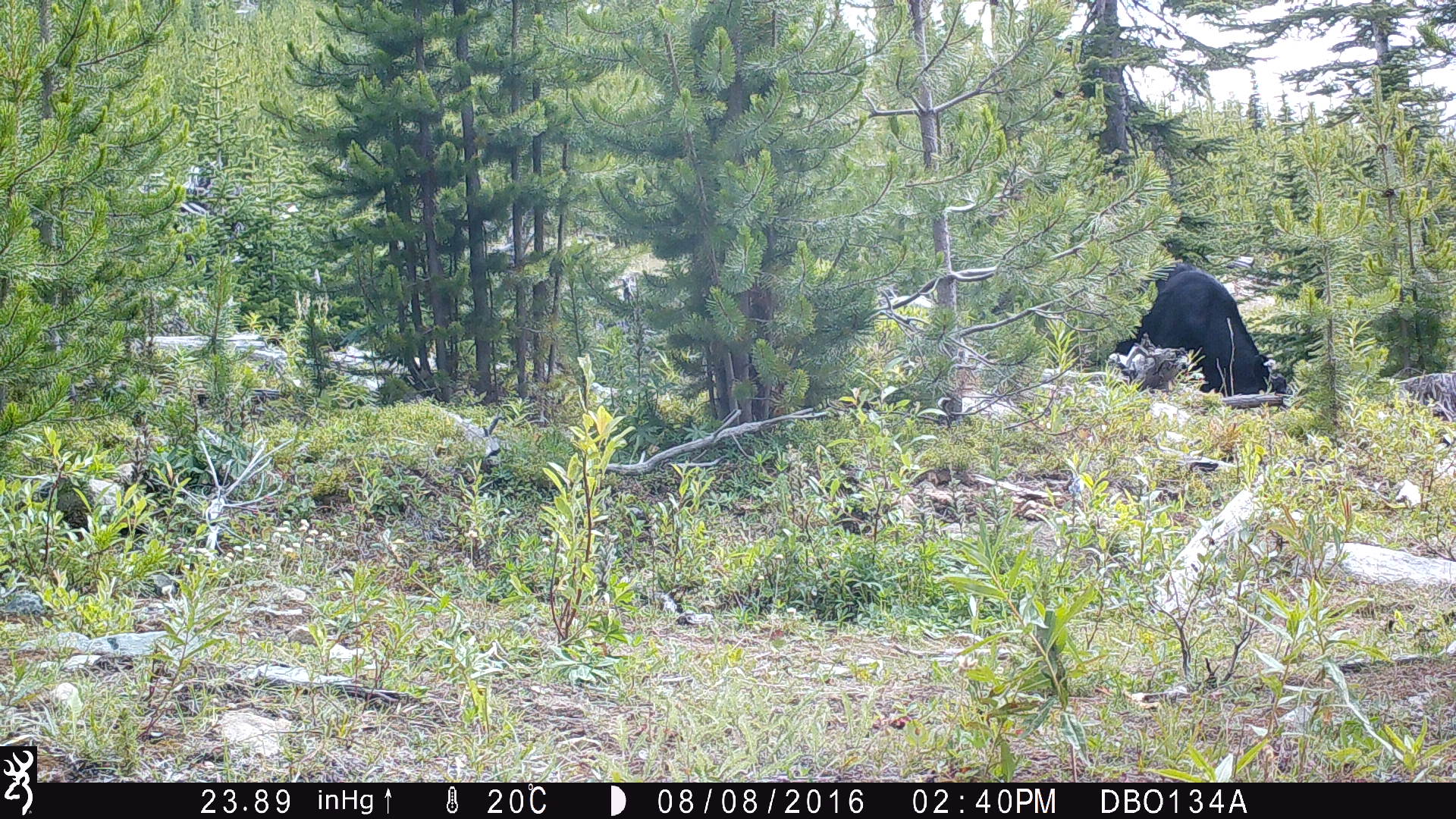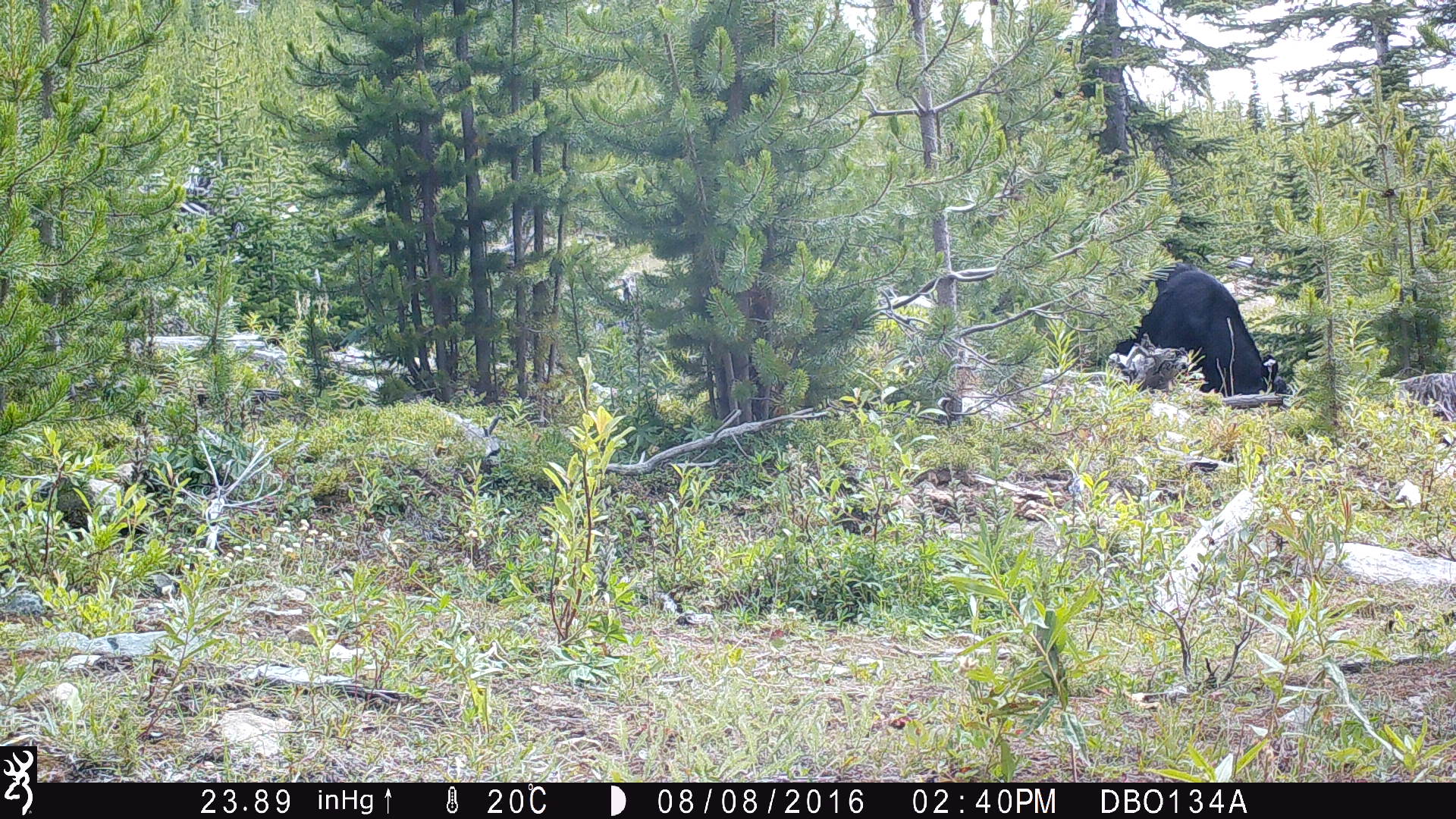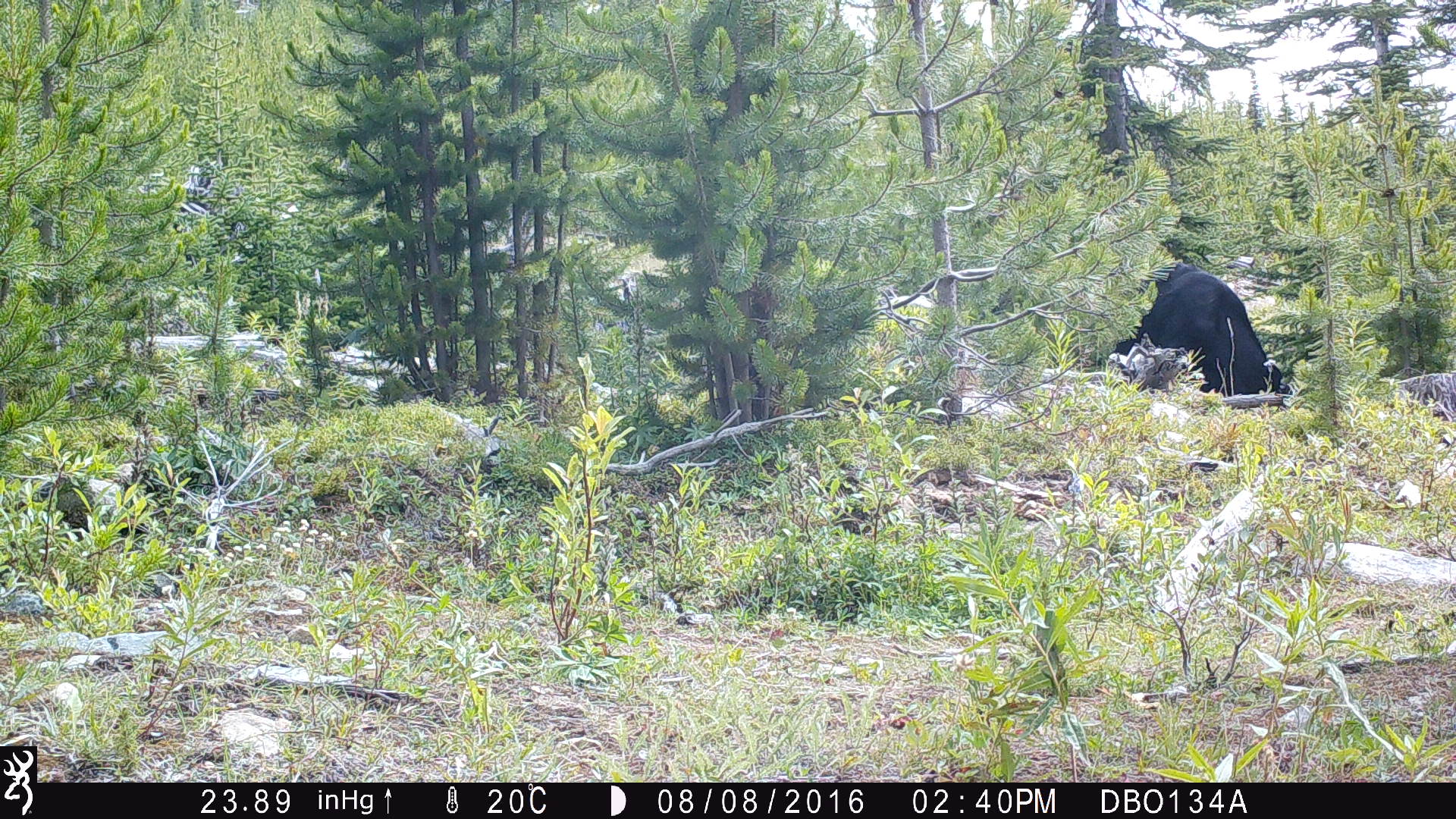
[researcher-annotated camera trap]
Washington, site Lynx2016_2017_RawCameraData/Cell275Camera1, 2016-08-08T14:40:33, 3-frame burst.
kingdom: Animalia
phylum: Chordata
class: Mammalia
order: Artiodactyla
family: Bovidae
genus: Bos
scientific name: Bos taurus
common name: domestic cattle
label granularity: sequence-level